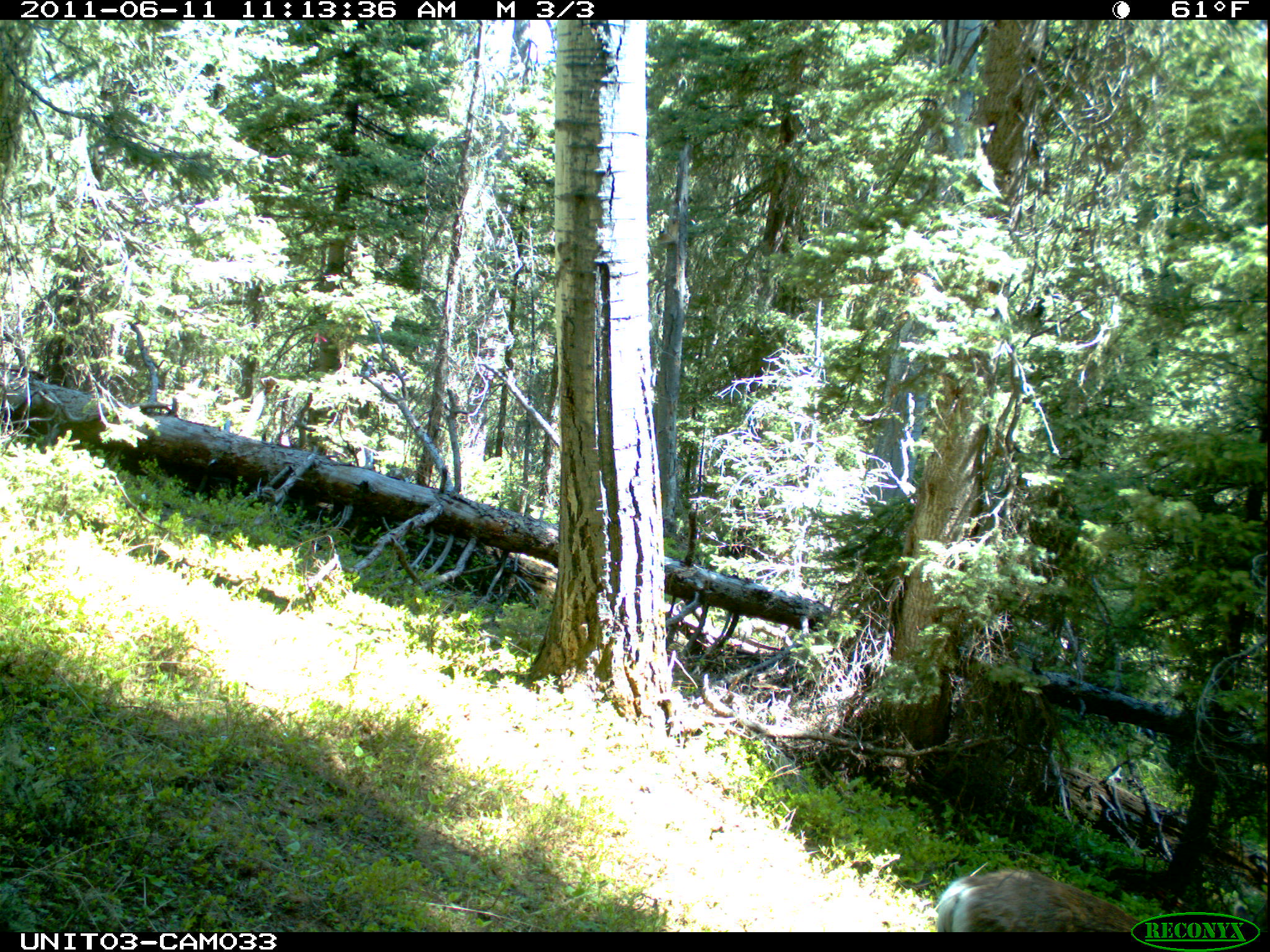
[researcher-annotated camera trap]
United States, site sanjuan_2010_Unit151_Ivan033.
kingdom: Animalia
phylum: Chordata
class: Mammalia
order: Artiodactyla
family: Cervidae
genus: Odocoileus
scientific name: Odocoileus hemionus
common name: mule deer